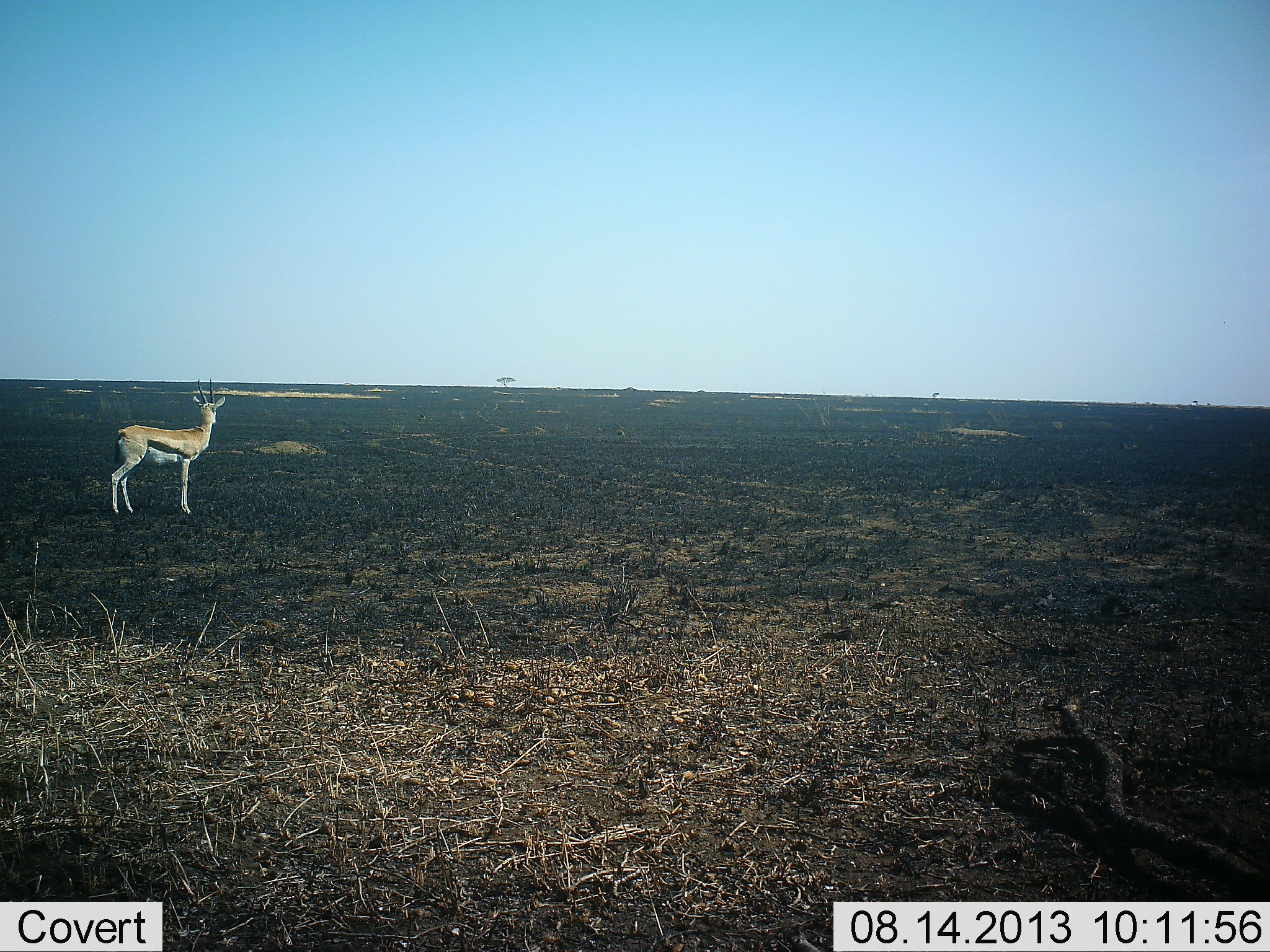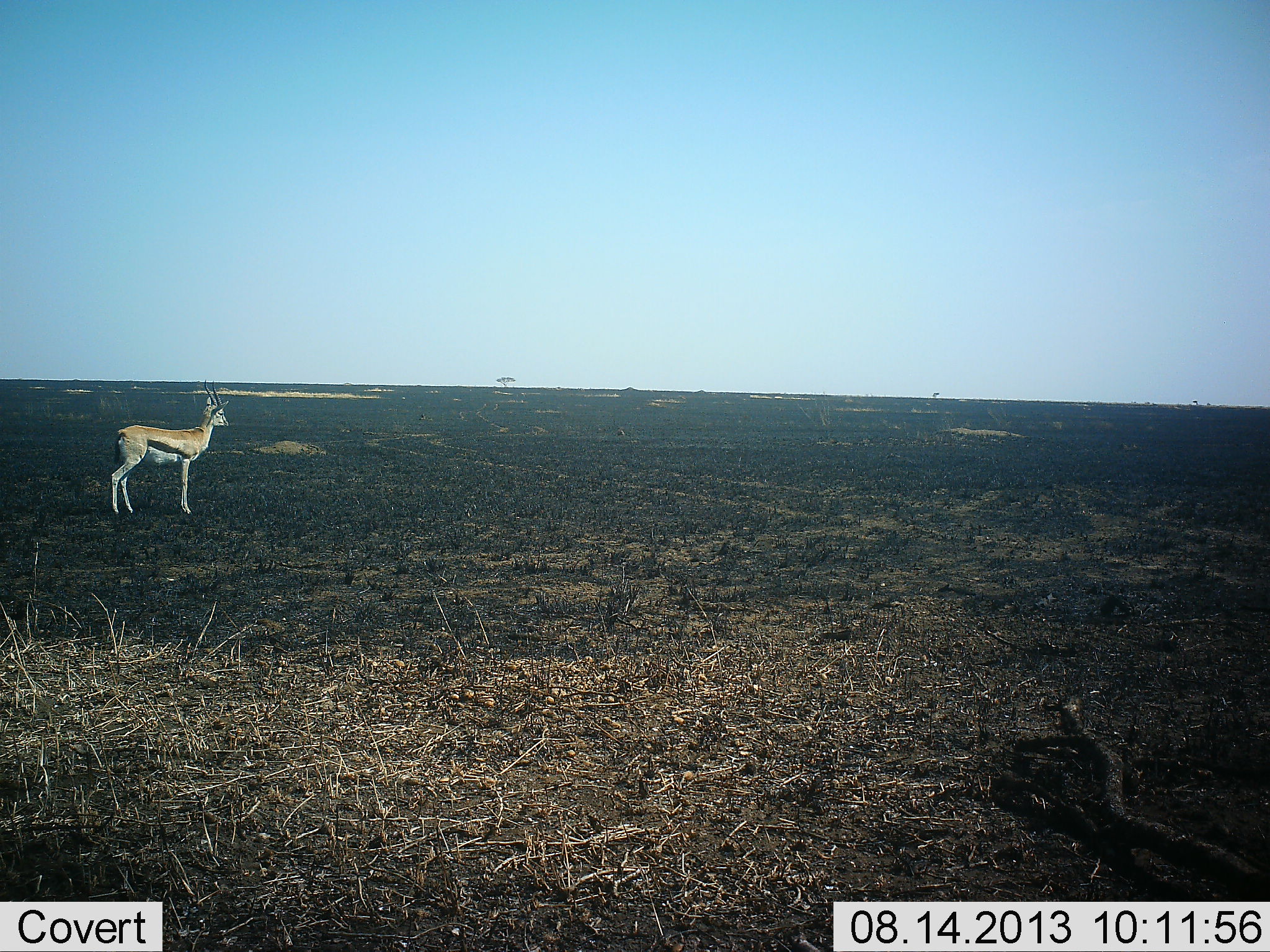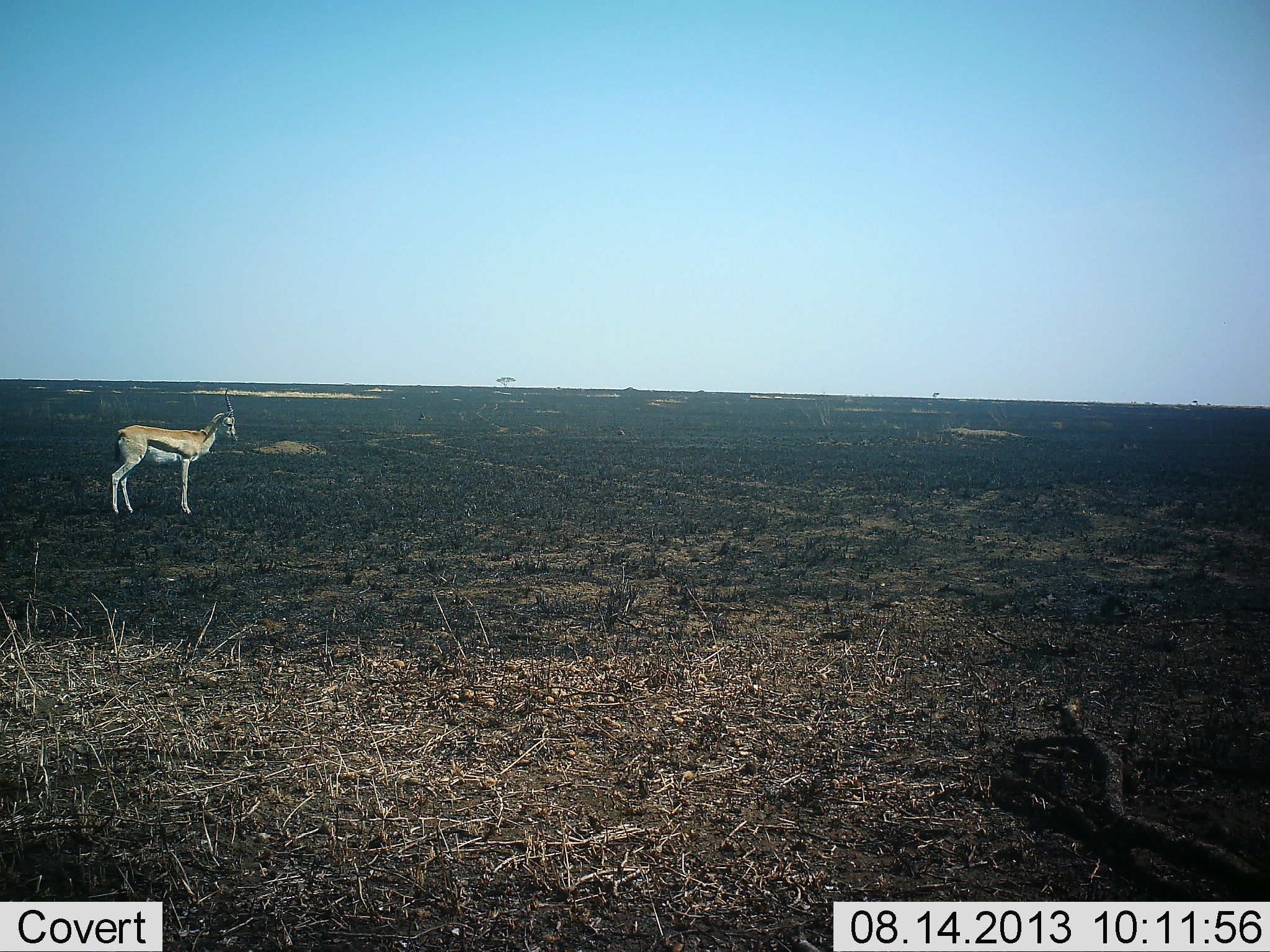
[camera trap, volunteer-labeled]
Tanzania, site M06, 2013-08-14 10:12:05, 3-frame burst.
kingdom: Animalia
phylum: Chordata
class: Mammalia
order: Artiodactyla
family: Bovidae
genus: Eudorcas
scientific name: Eudorcas thomsonii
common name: thomson's gazelle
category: gazellethomsons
Gazellethomsons (thomson's gazelle) (Eudorcas thomsonii), count 1. Behavior (volunteer vote fractions): standing 100%, resting 0%, moving 0%, interacting 0%. Young present (vote fraction): 0%. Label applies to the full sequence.